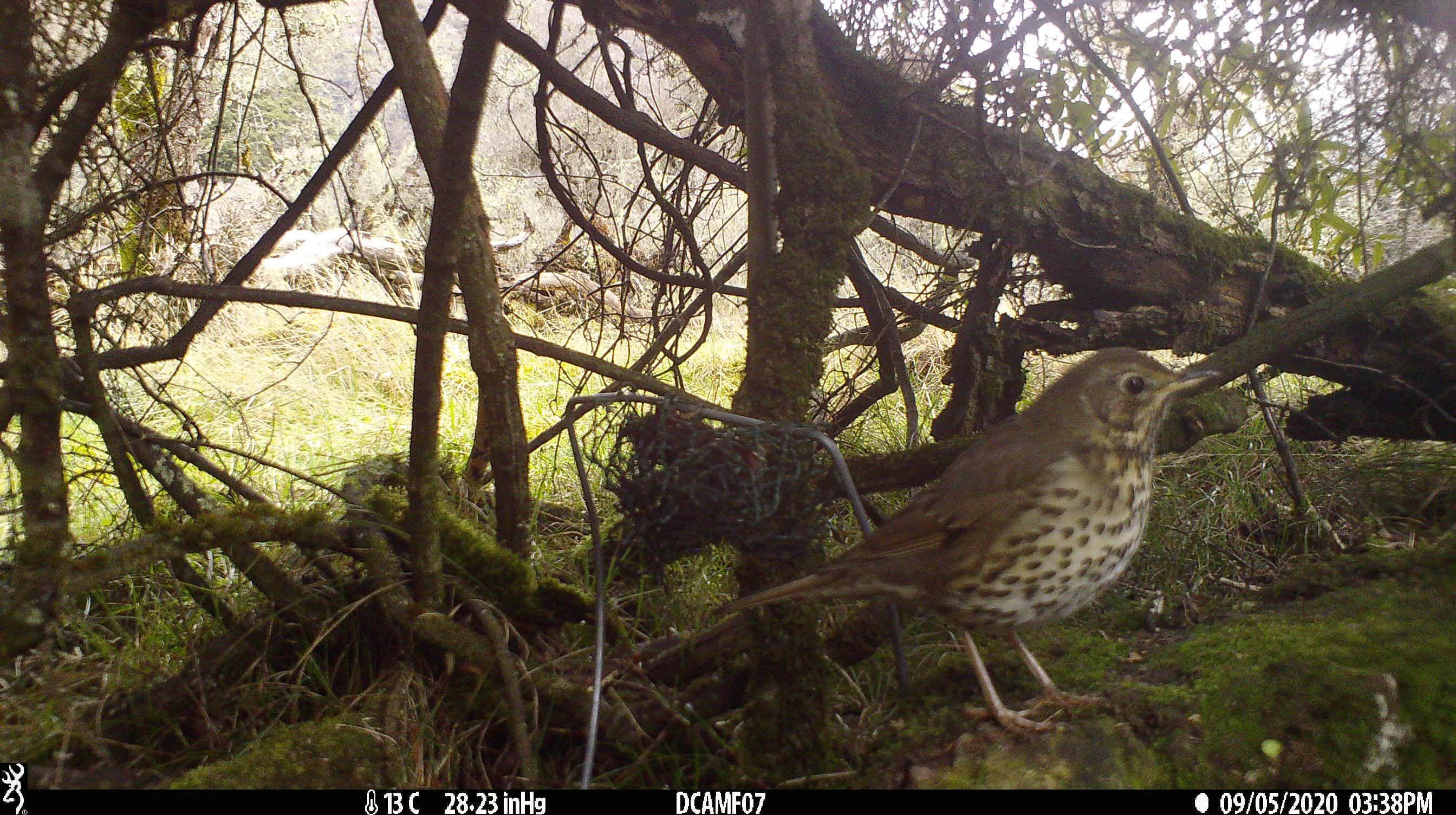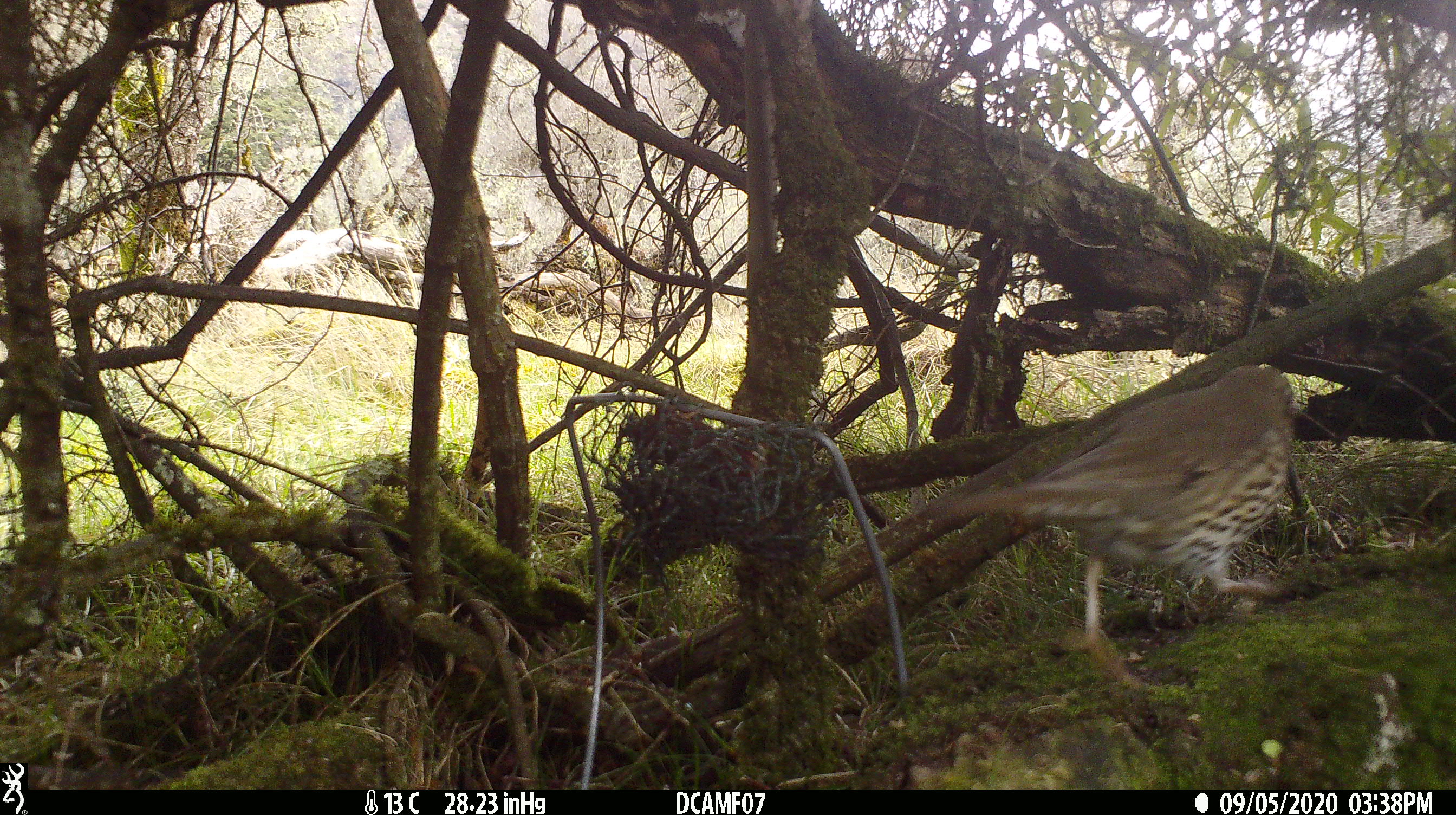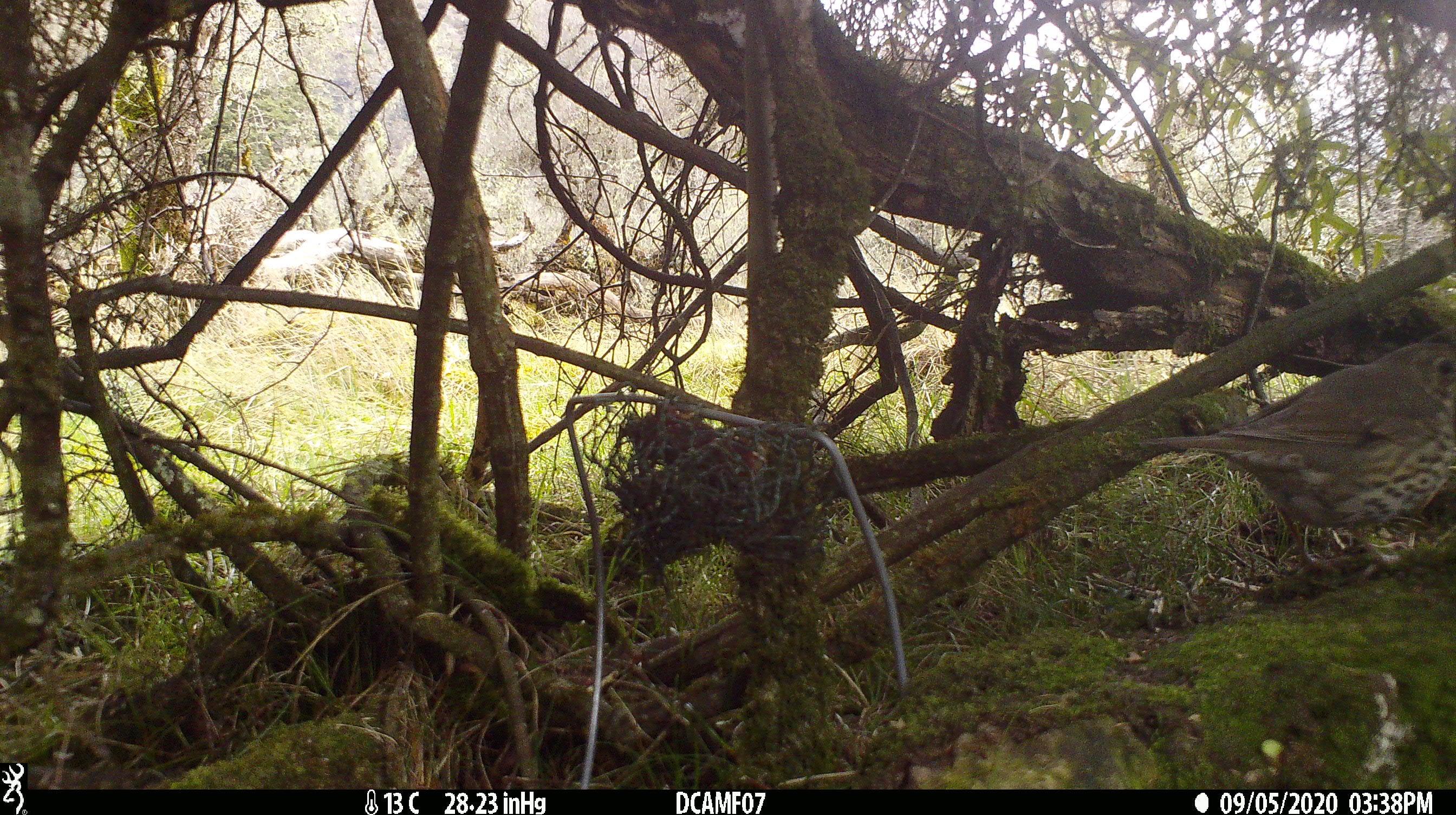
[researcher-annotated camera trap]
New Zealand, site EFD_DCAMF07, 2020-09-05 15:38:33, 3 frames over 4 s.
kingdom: Animalia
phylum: Chordata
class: Aves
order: Passeriformes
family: Turdidae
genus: Turdus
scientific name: Turdus philomelos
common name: song thrush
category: thrush